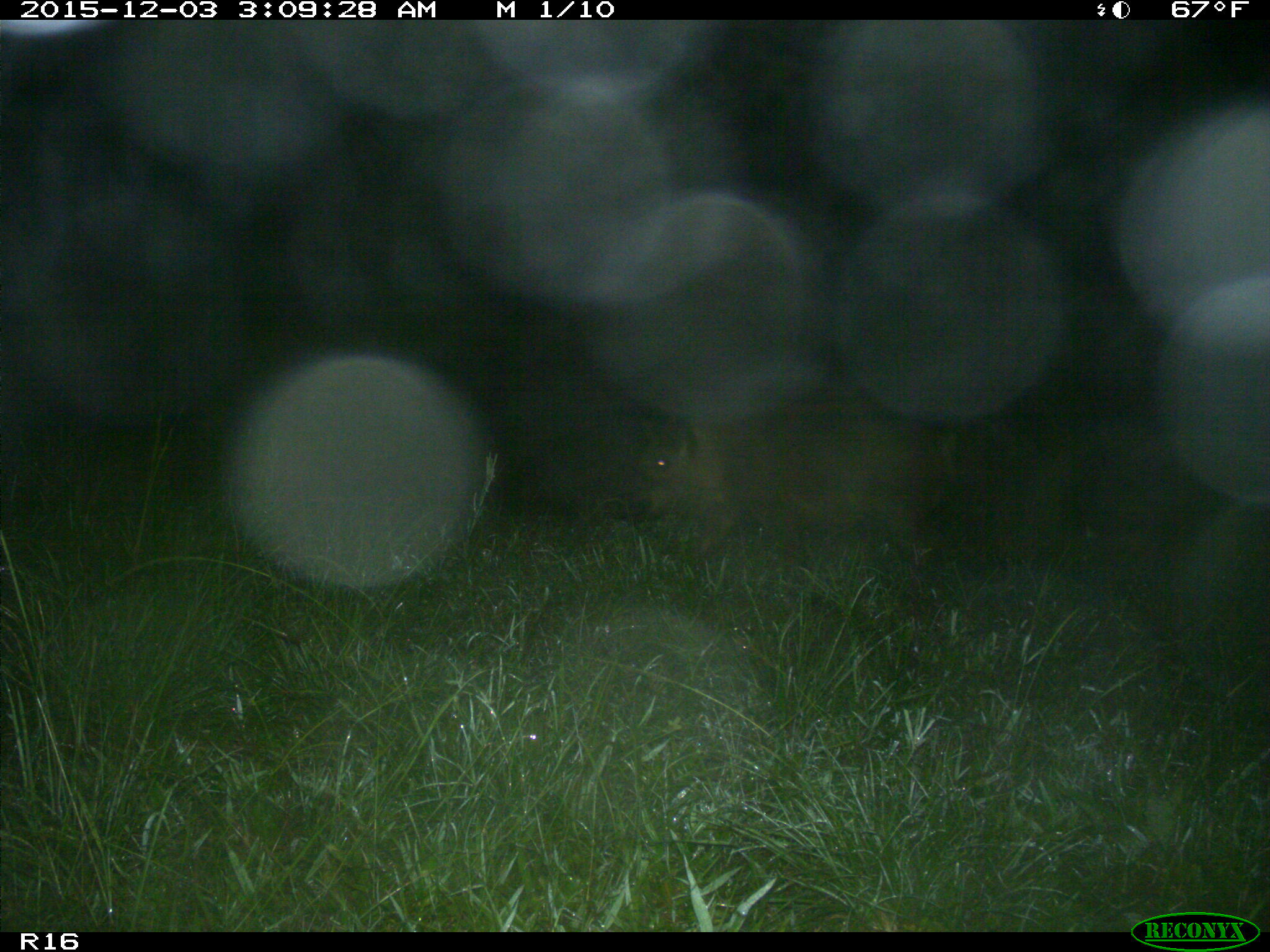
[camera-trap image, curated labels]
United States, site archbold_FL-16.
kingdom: Animalia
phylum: Chordata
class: Mammalia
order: Artiodactyla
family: Suidae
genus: Sus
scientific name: Sus scrofa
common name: wild boar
Sus scrofa (wild boar).